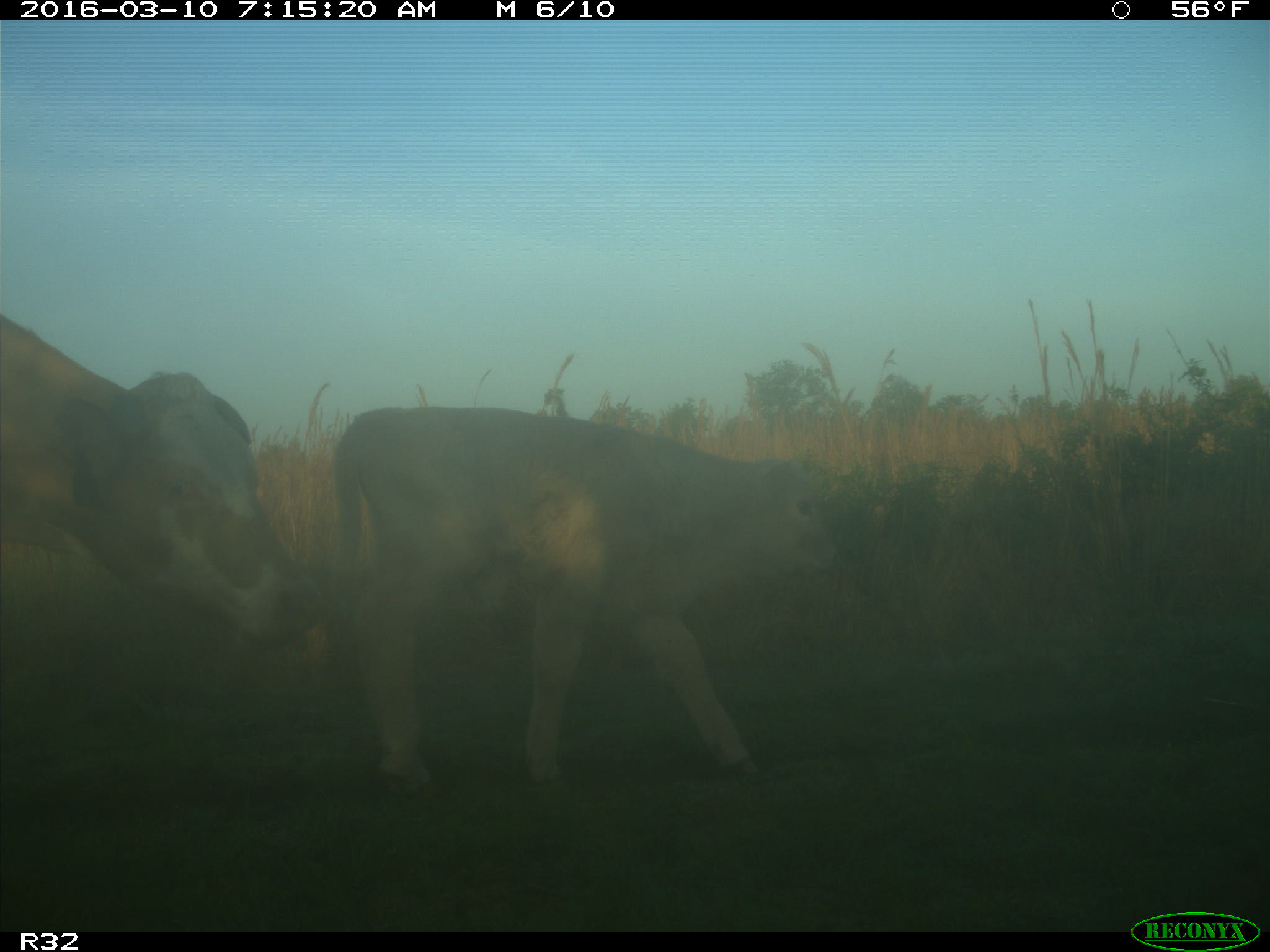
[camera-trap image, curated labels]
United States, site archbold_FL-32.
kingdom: Animalia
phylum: Chordata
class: Mammalia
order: Artiodactyla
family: Bovidae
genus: Bos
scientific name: Bos taurus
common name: domestic cow